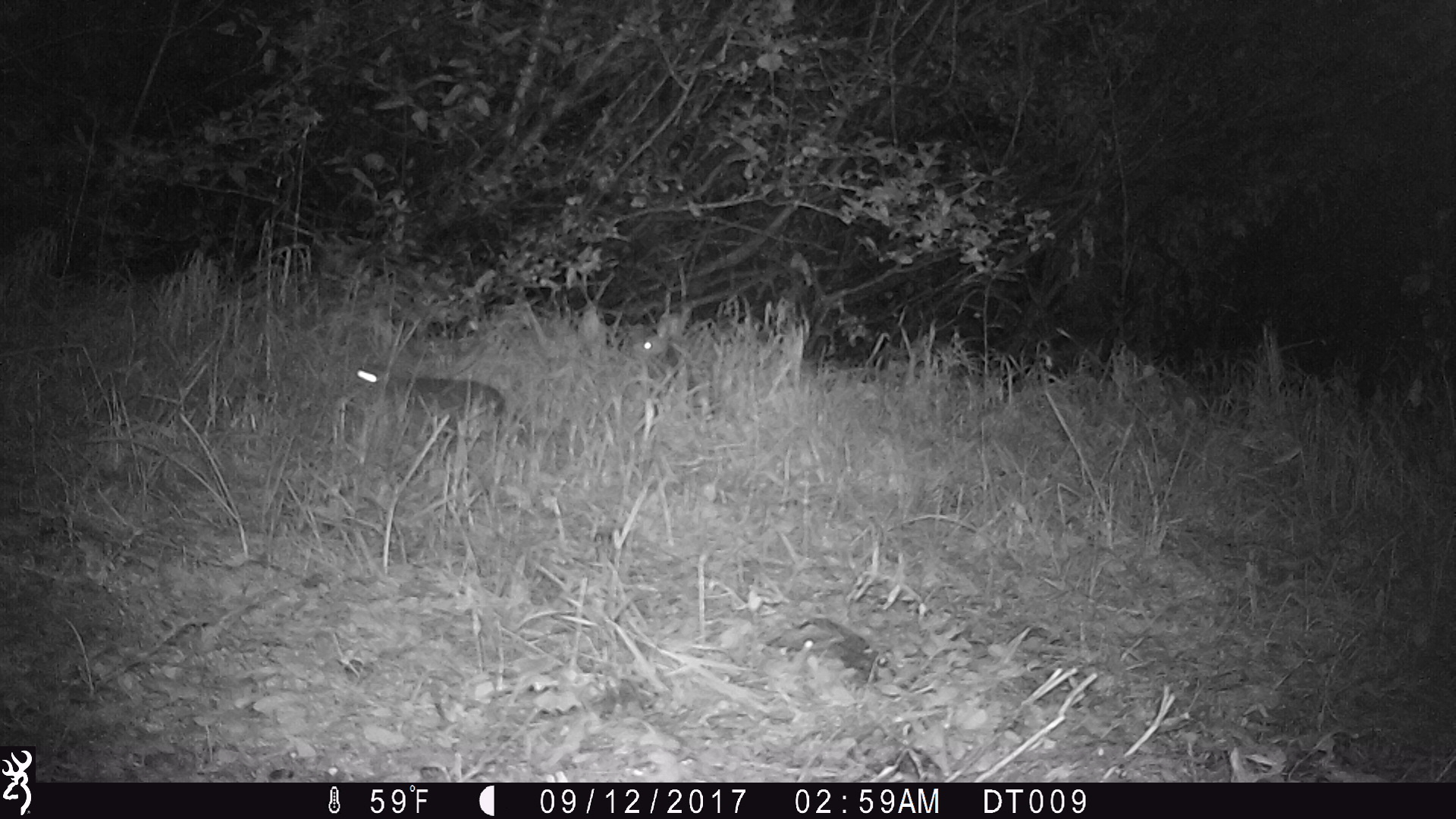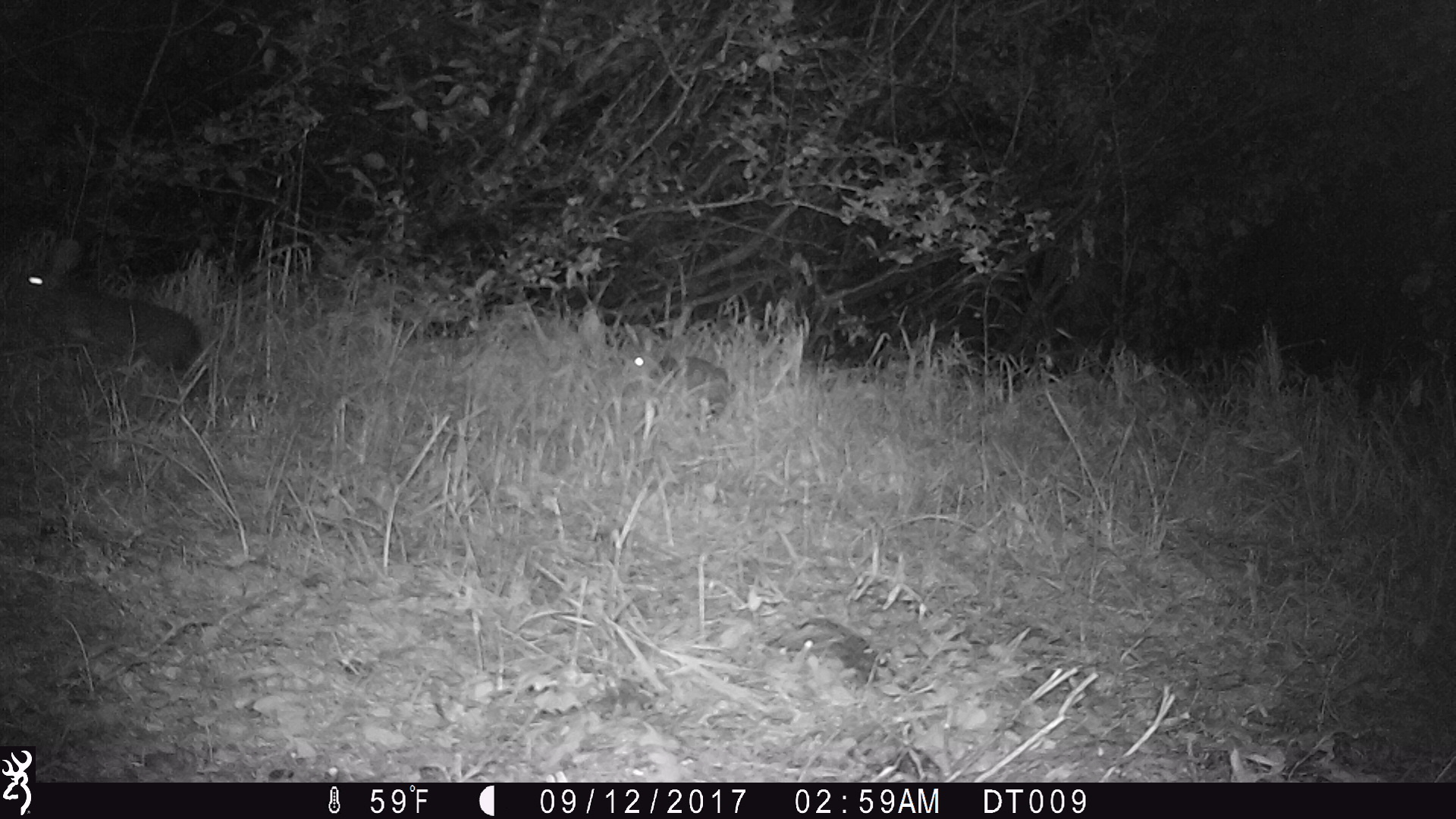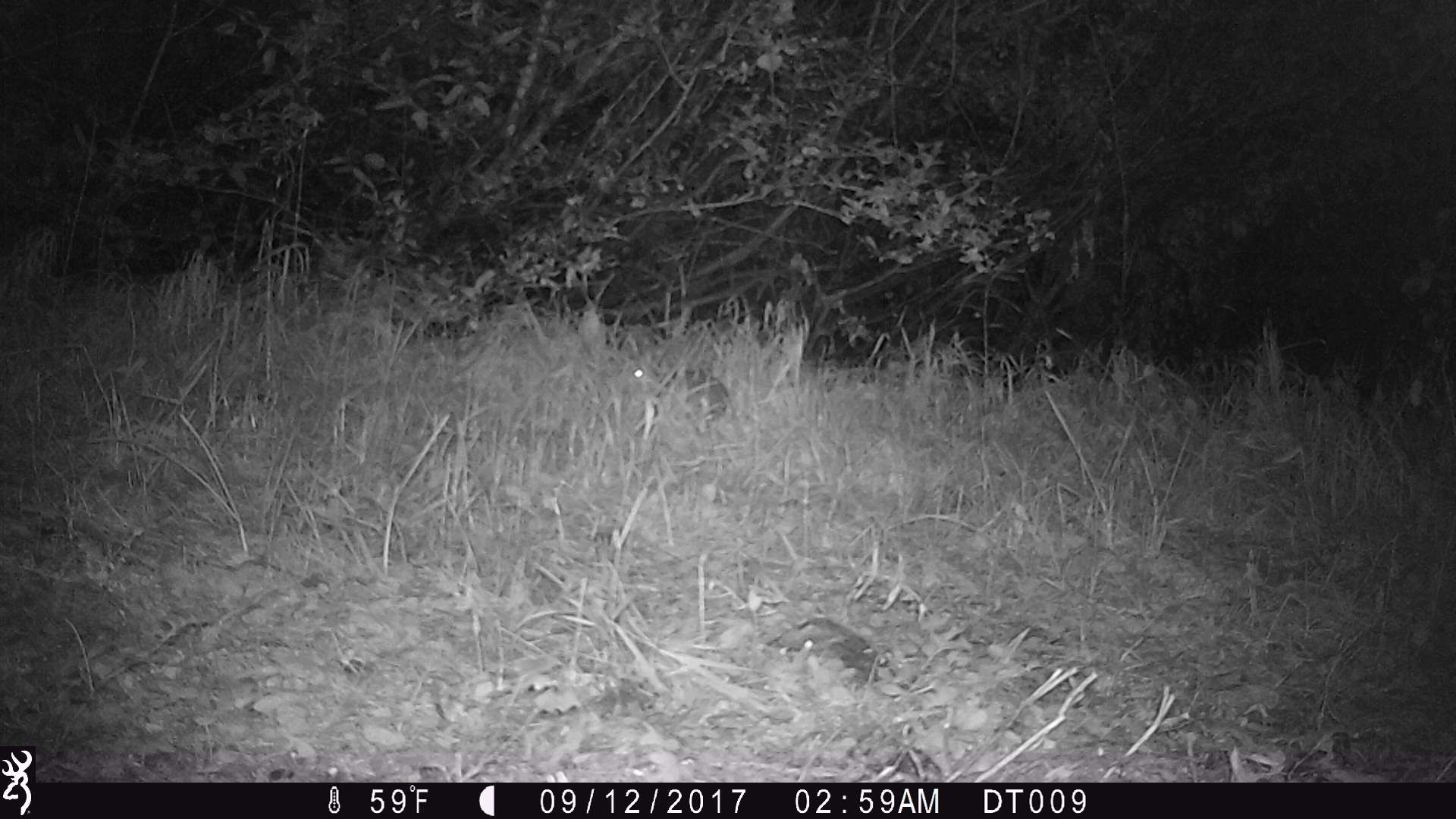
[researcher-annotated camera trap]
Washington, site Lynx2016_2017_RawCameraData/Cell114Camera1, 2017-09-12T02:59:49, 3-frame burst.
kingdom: Animalia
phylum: Chordata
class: Mammalia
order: Lagomorpha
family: Leporidae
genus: Lepus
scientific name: Lepus americanus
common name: snowshoe hare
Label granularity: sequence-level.